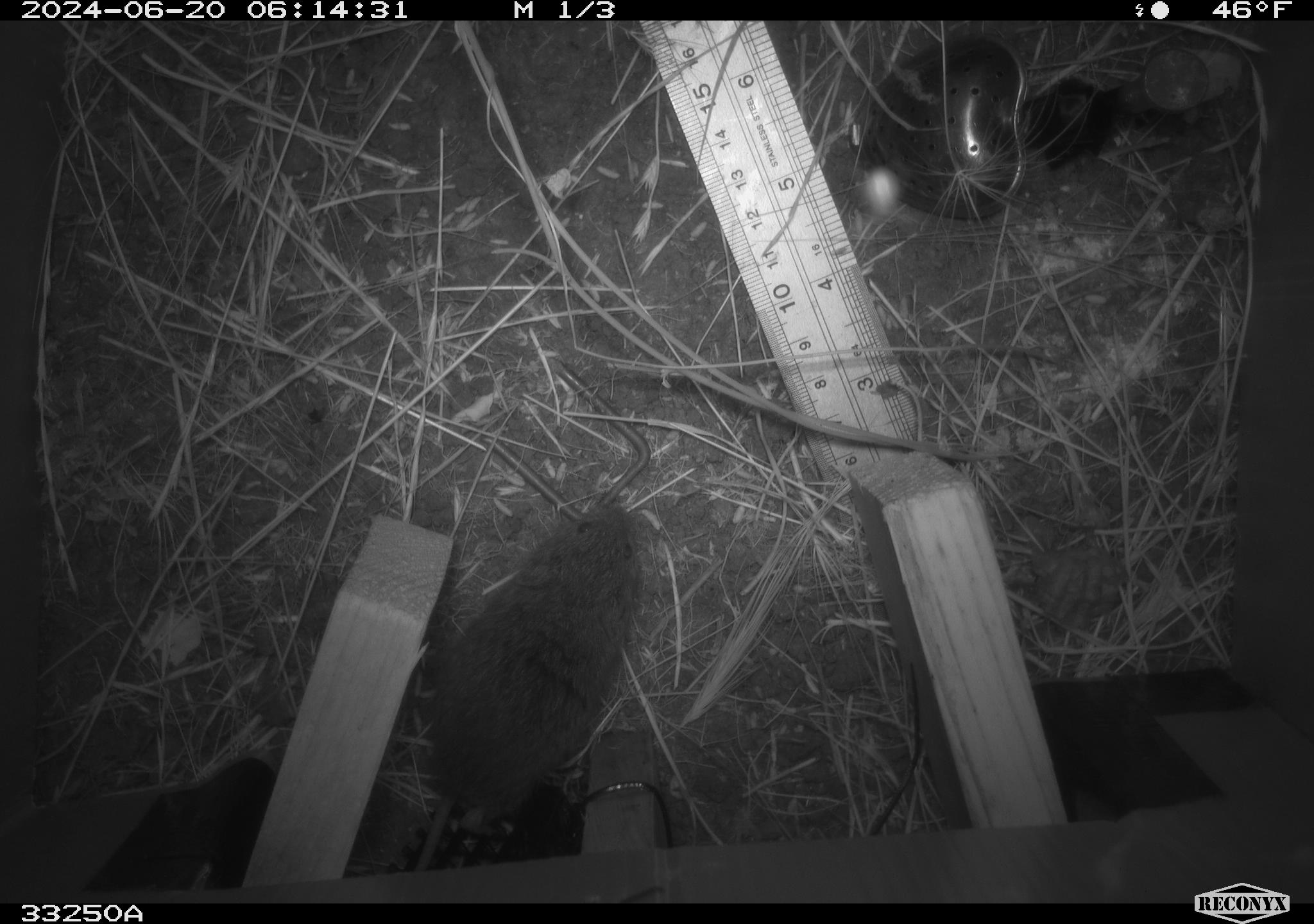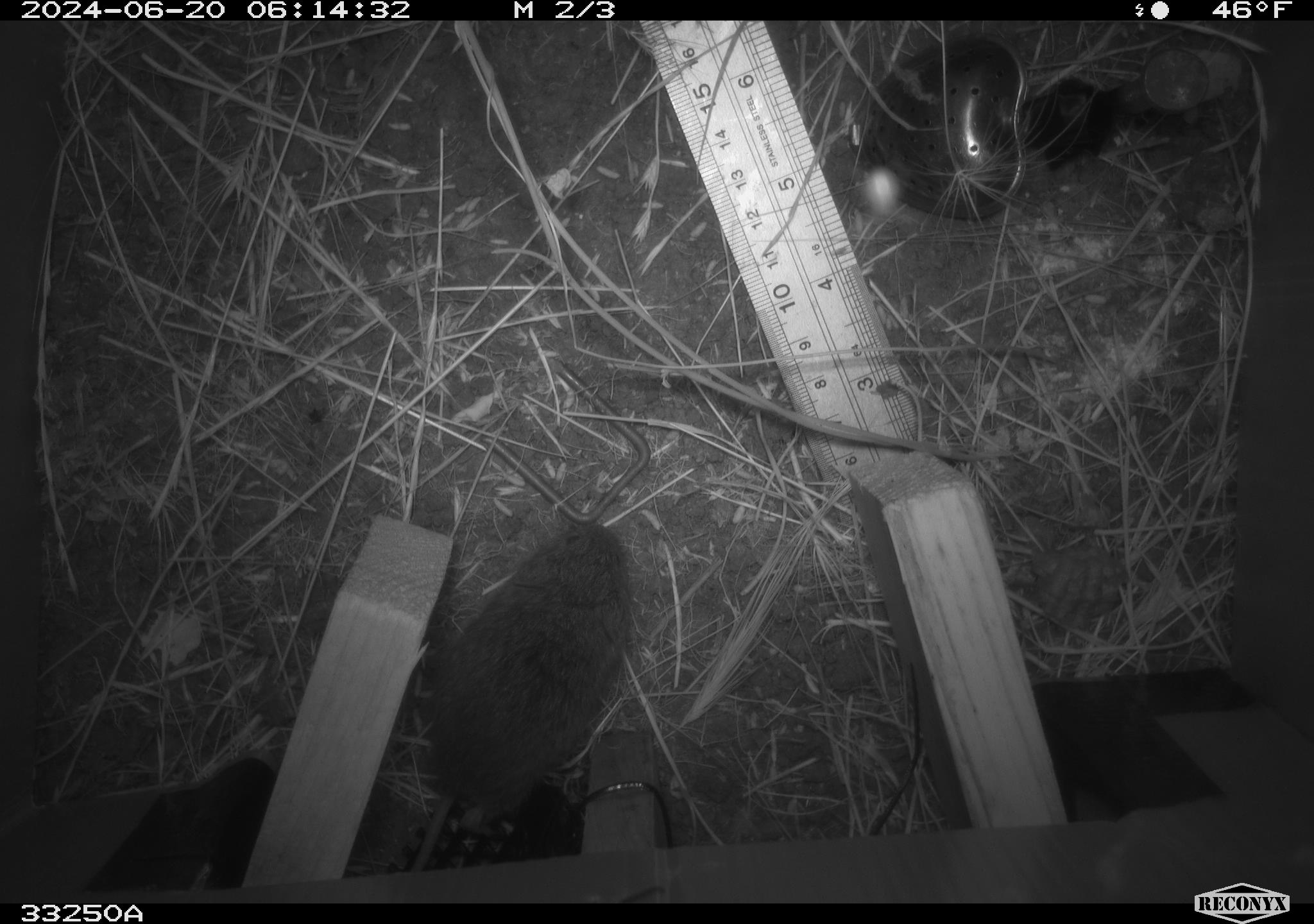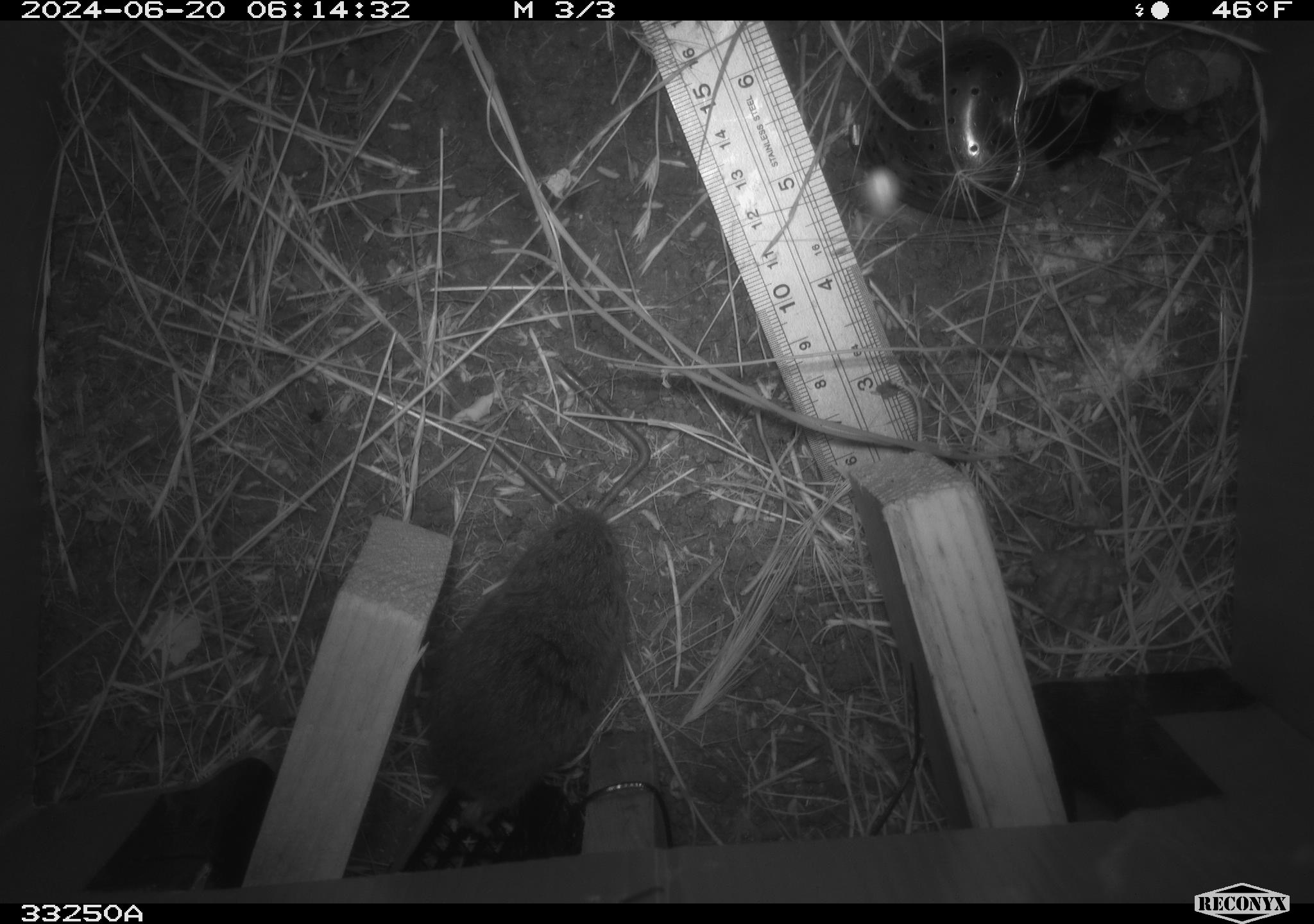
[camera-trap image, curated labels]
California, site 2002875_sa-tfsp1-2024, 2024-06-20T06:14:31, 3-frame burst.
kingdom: Animalia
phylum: Chordata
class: Mammalia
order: Rodentia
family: Cricetidae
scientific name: Arvicolinae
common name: voles, lemmings, and muskrats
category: arvicolinae subfamily